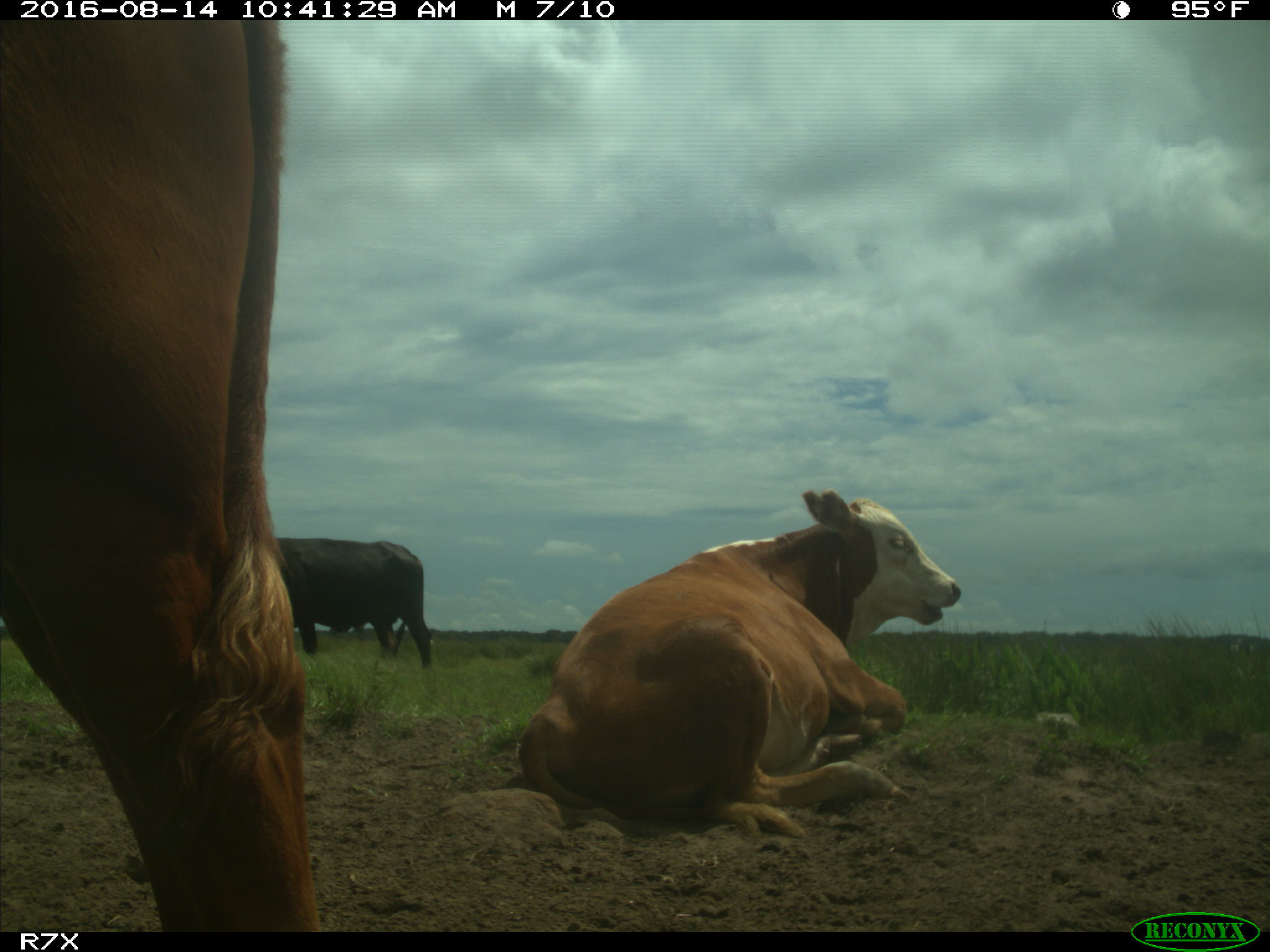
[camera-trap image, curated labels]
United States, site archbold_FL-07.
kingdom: Animalia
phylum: Chordata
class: Mammalia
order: Artiodactyla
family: Bovidae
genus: Bos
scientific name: Bos taurus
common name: domestic cow